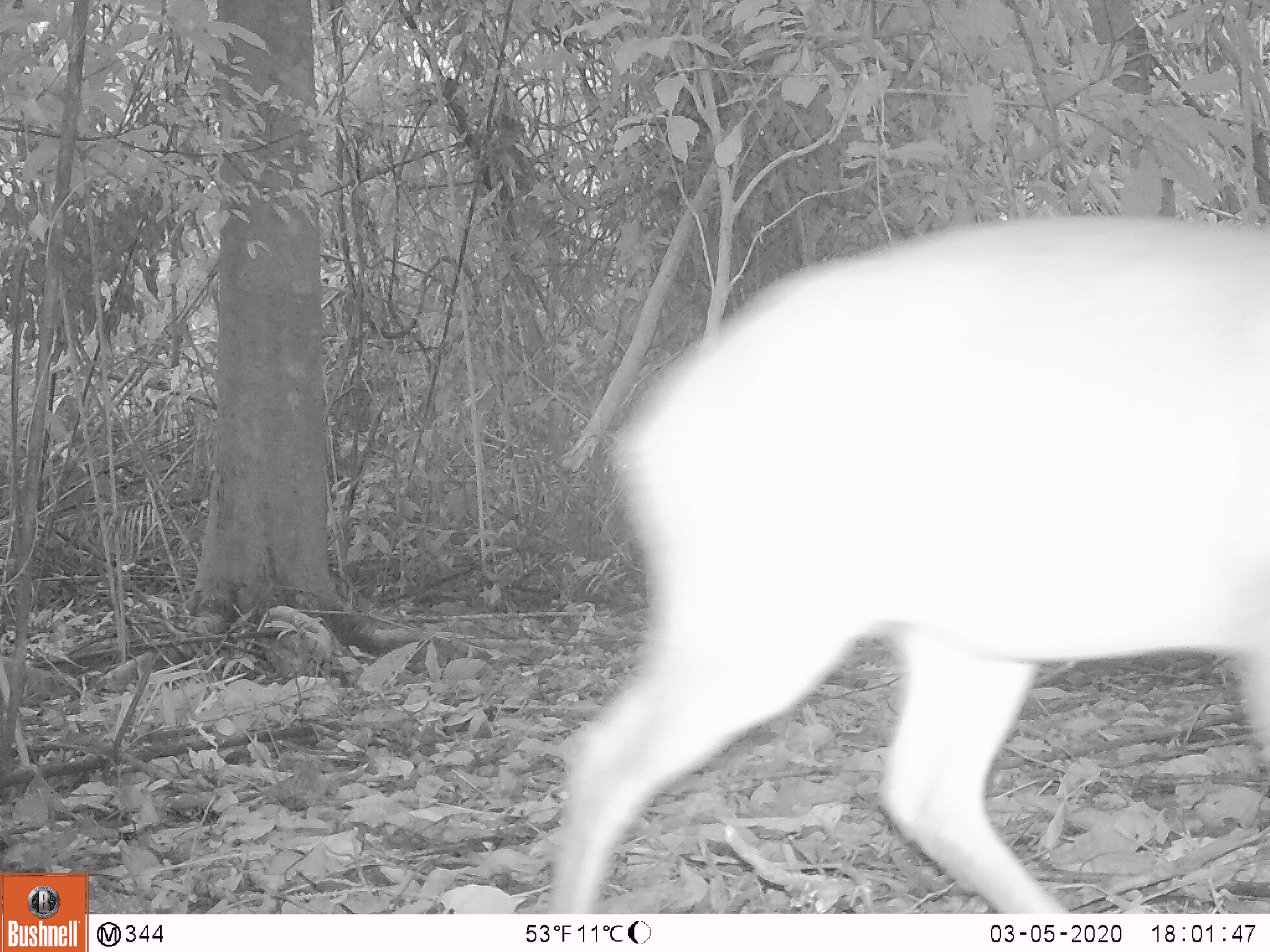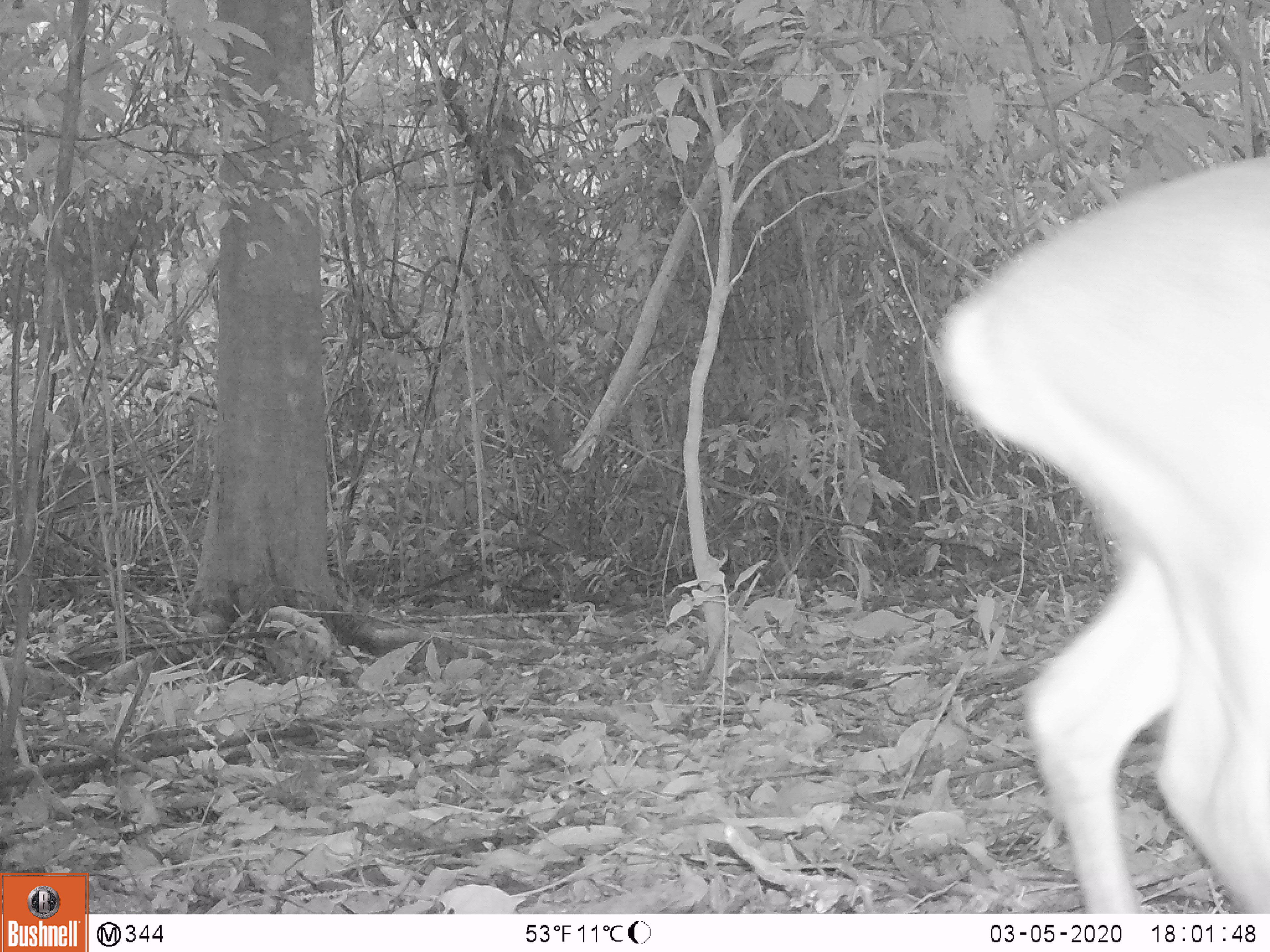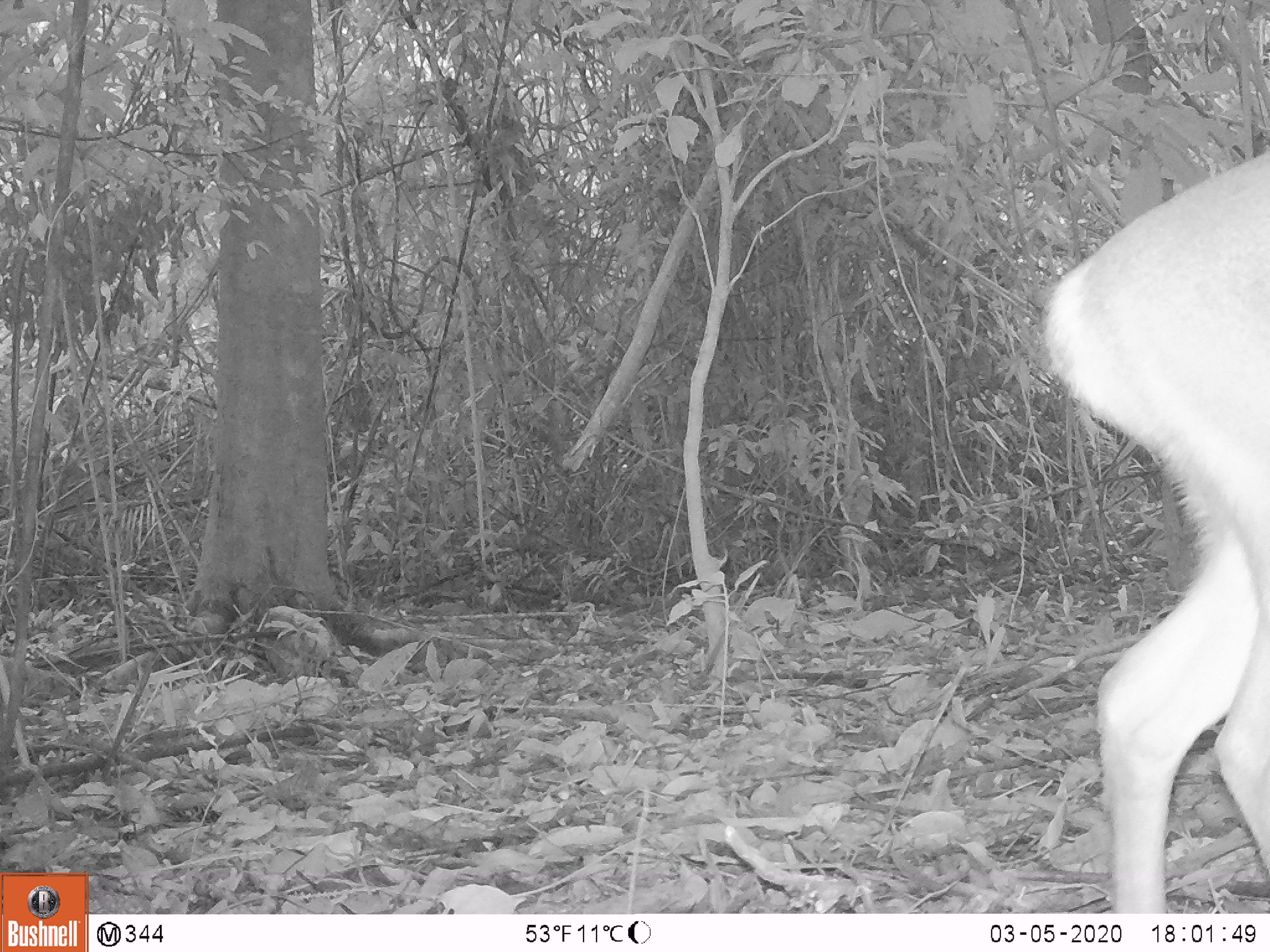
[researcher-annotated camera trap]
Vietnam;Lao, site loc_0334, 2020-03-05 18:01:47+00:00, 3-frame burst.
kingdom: Animalia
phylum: Chordata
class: Mammalia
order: Artiodactyla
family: Cervidae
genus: Muntiacus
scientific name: Muntiacus vuquangensis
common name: large-antlered muntjac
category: large antlered muntjac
Large antlered muntjac (large-antlered muntjac) (Muntiacus vuquangensis). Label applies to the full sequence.